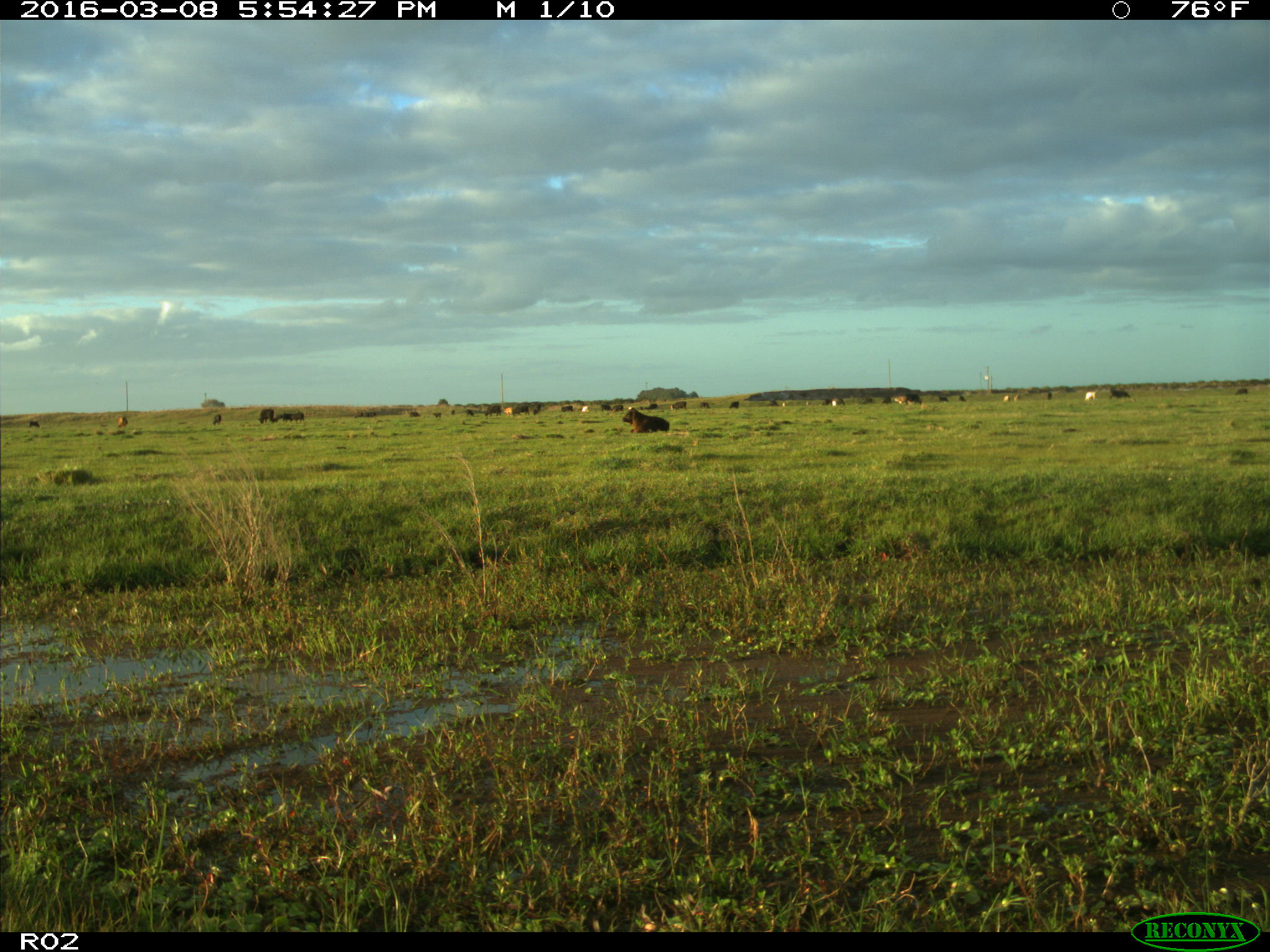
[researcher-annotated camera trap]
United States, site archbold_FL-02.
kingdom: Animalia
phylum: Chordata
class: Mammalia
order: Artiodactyla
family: Bovidae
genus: Bos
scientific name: Bos taurus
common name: domestic cow